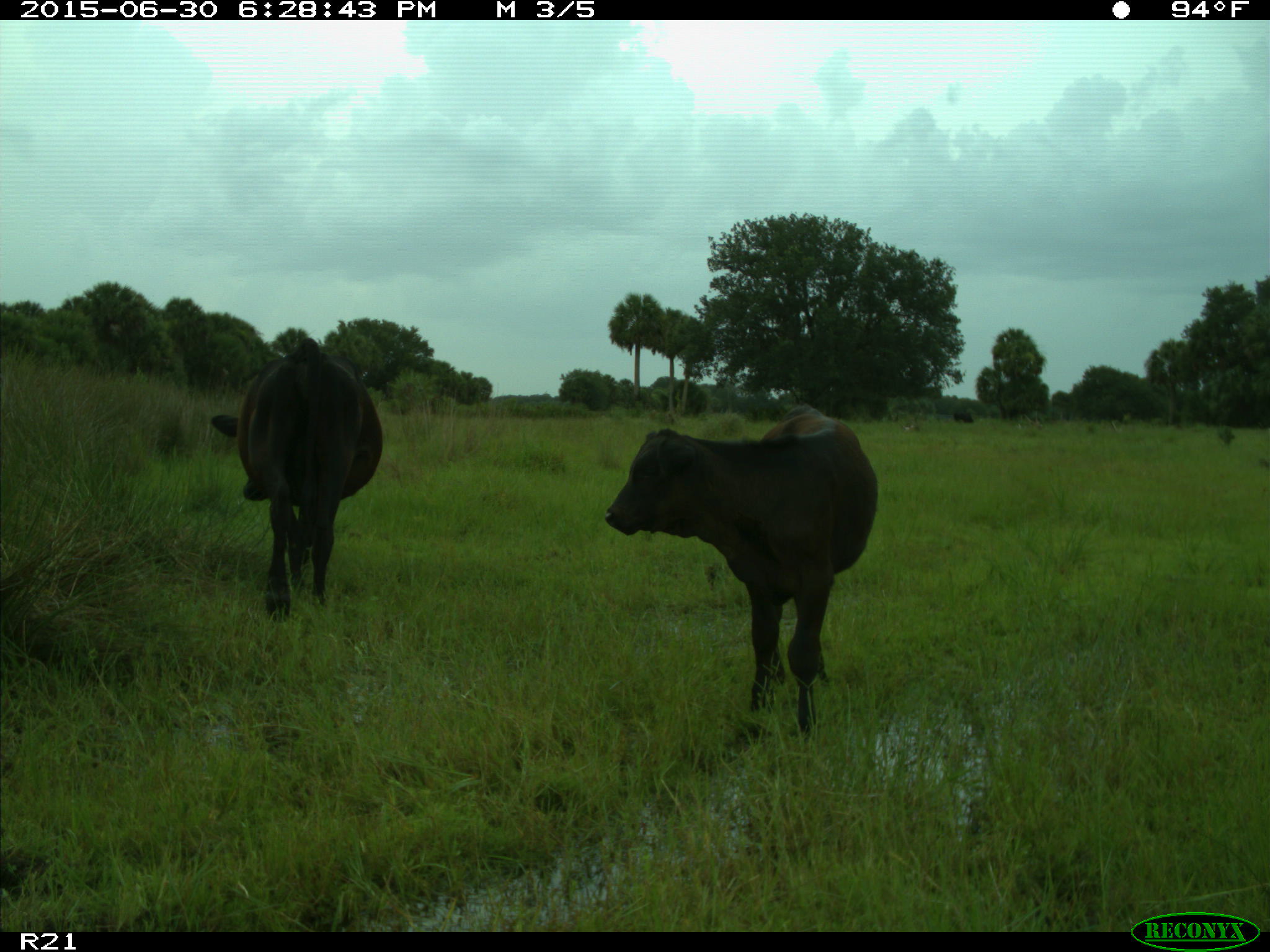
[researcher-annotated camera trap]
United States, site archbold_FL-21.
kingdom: Animalia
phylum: Chordata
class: Mammalia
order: Artiodactyla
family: Bovidae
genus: Bos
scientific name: Bos taurus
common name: domestic cow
Bos taurus (domestic cow).